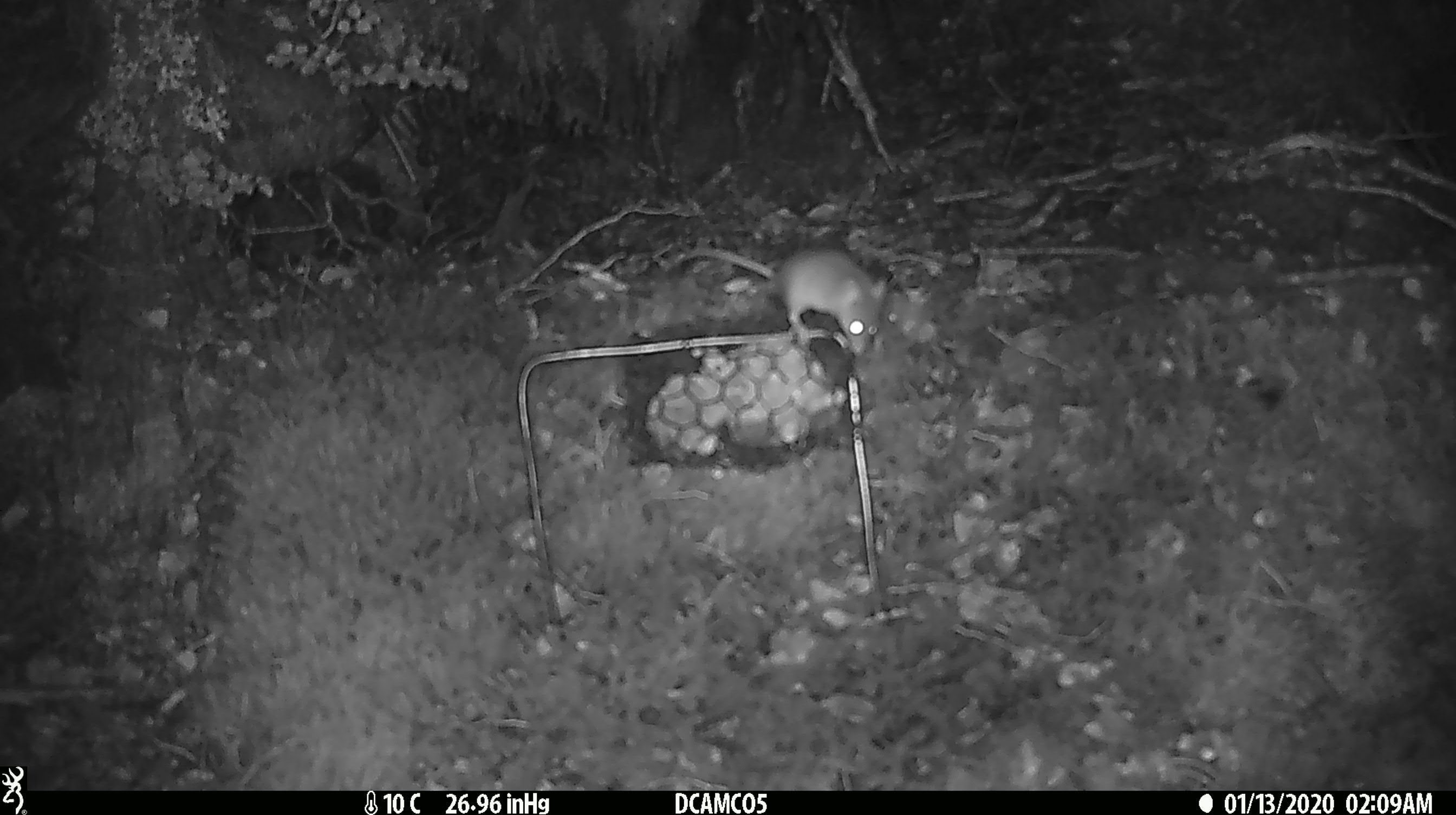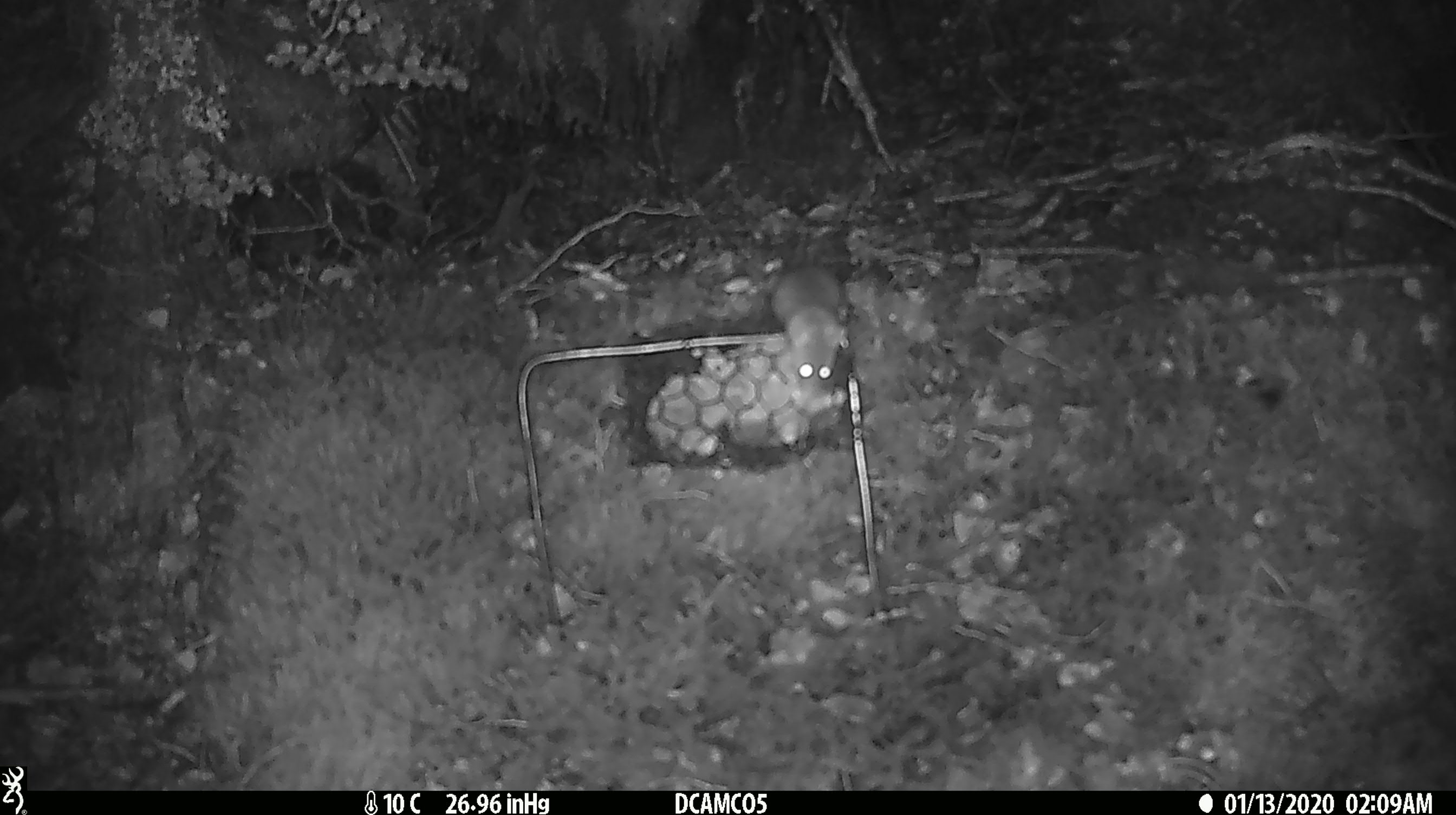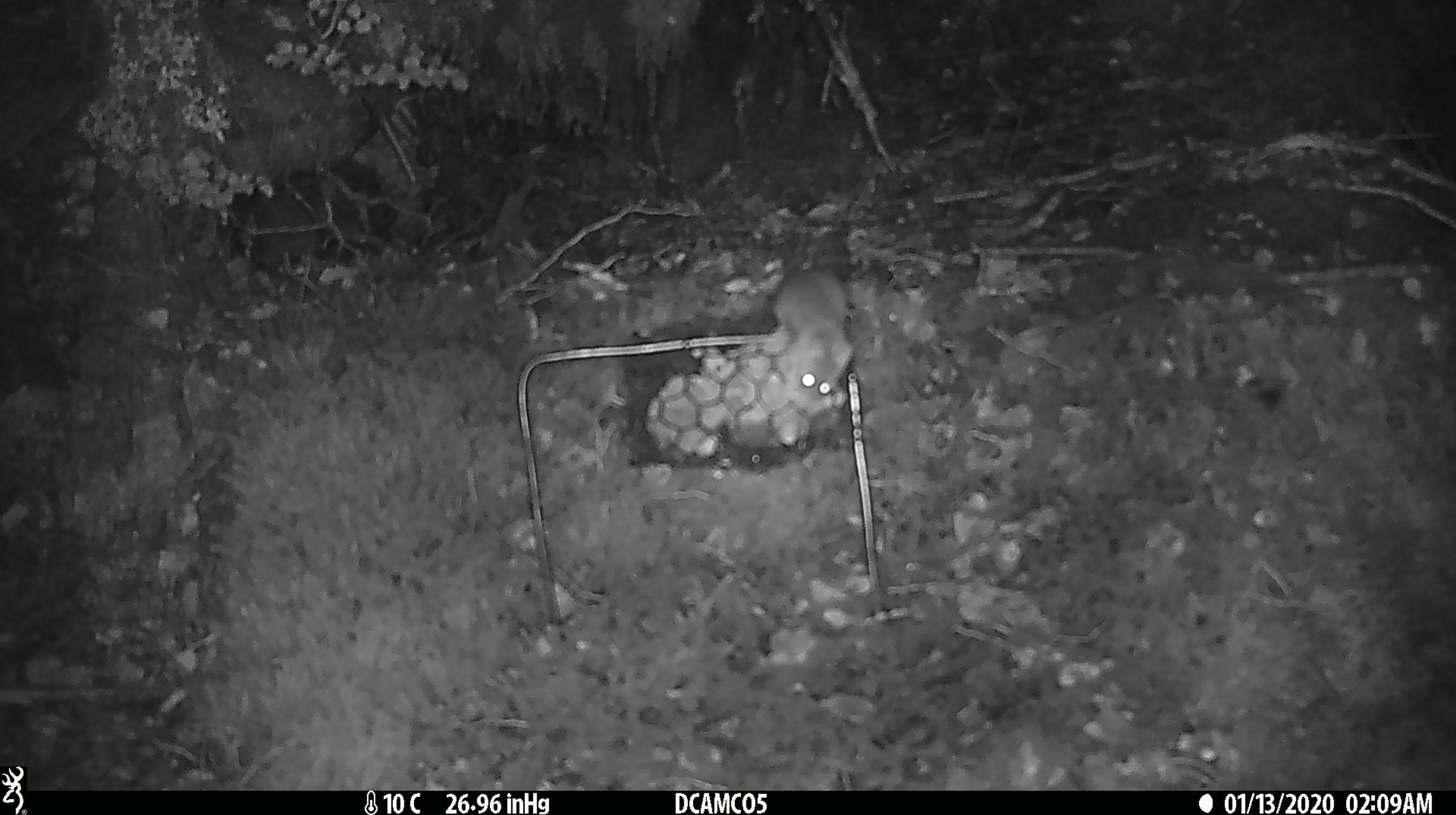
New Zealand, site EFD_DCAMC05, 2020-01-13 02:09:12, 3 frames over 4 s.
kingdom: Animalia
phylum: Chordata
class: Mammalia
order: Rodentia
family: Muridae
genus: Mus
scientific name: Mus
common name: mouse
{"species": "mouse (Mus)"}